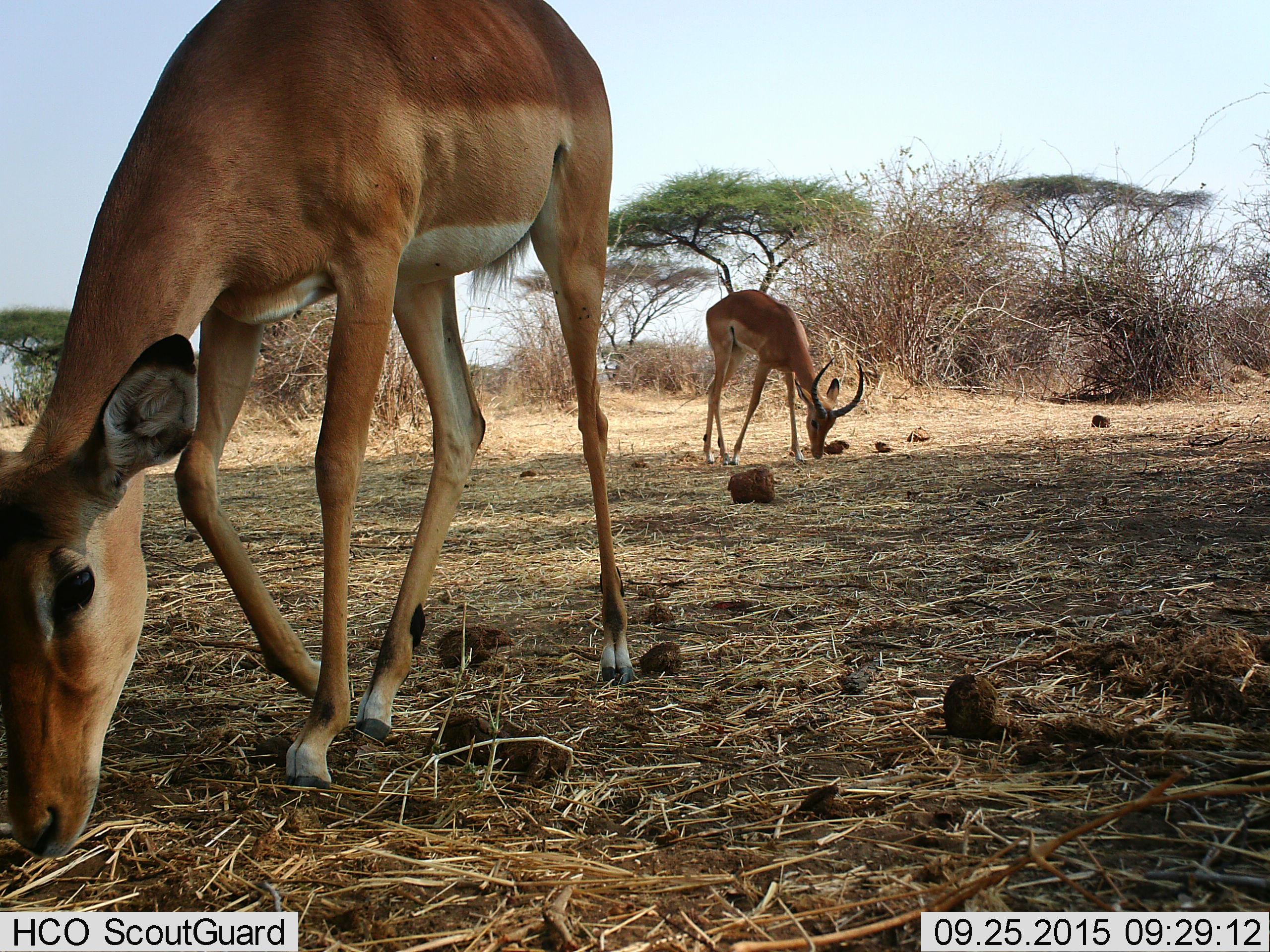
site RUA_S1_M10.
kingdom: Animalia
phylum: Chordata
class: Mammalia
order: Artiodactyla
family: Bovidae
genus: Aepyceros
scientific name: Aepyceros melampus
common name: impala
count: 2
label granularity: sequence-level